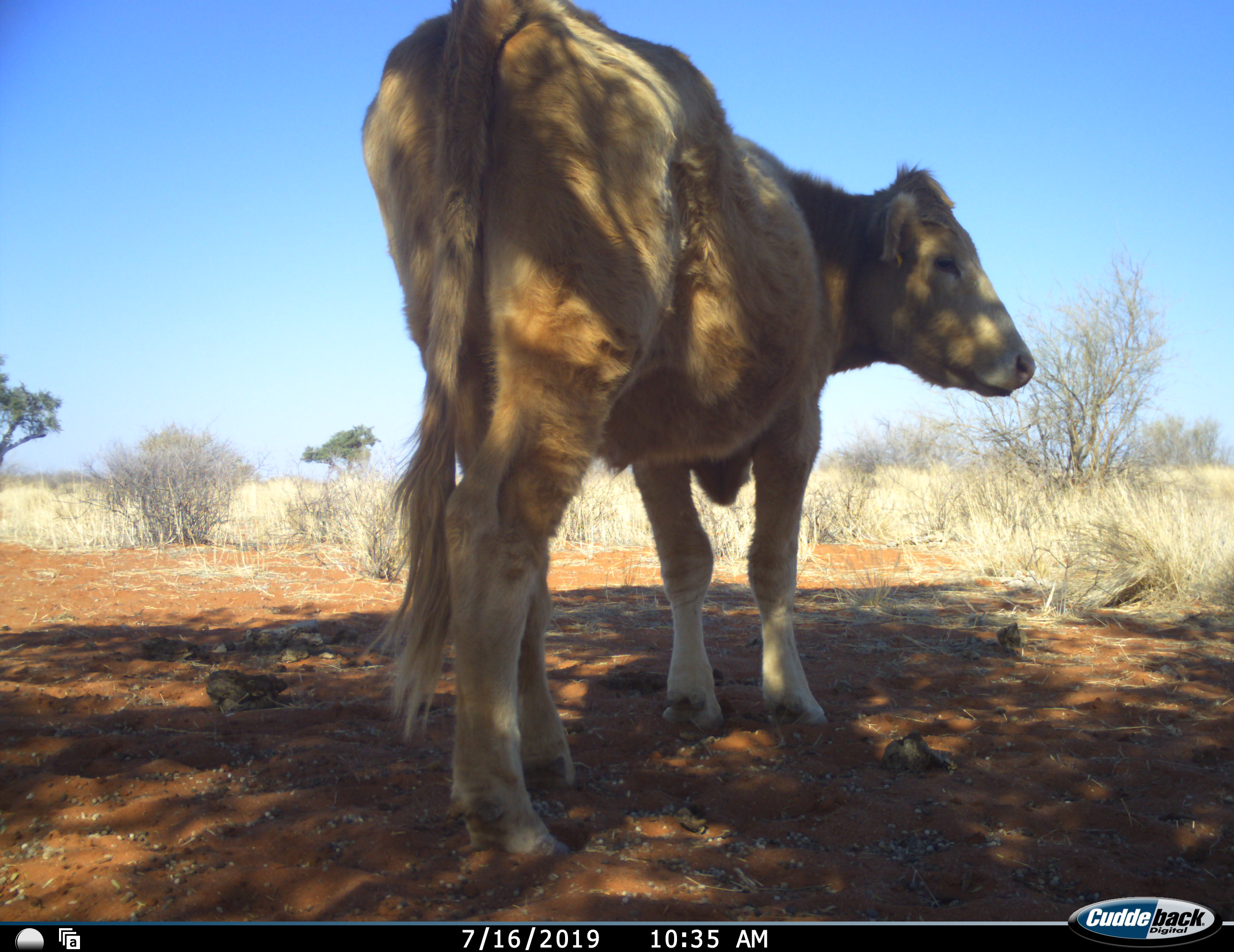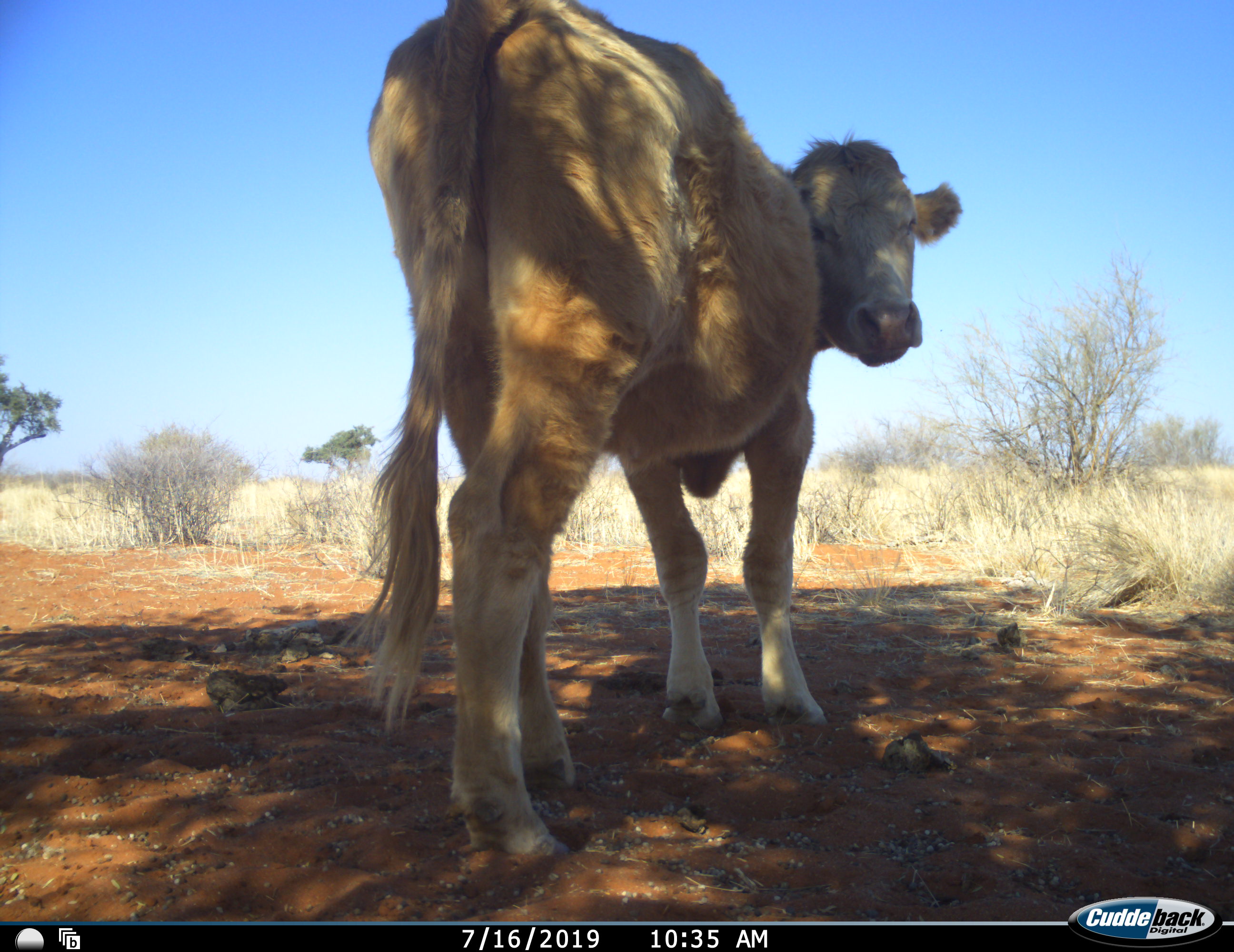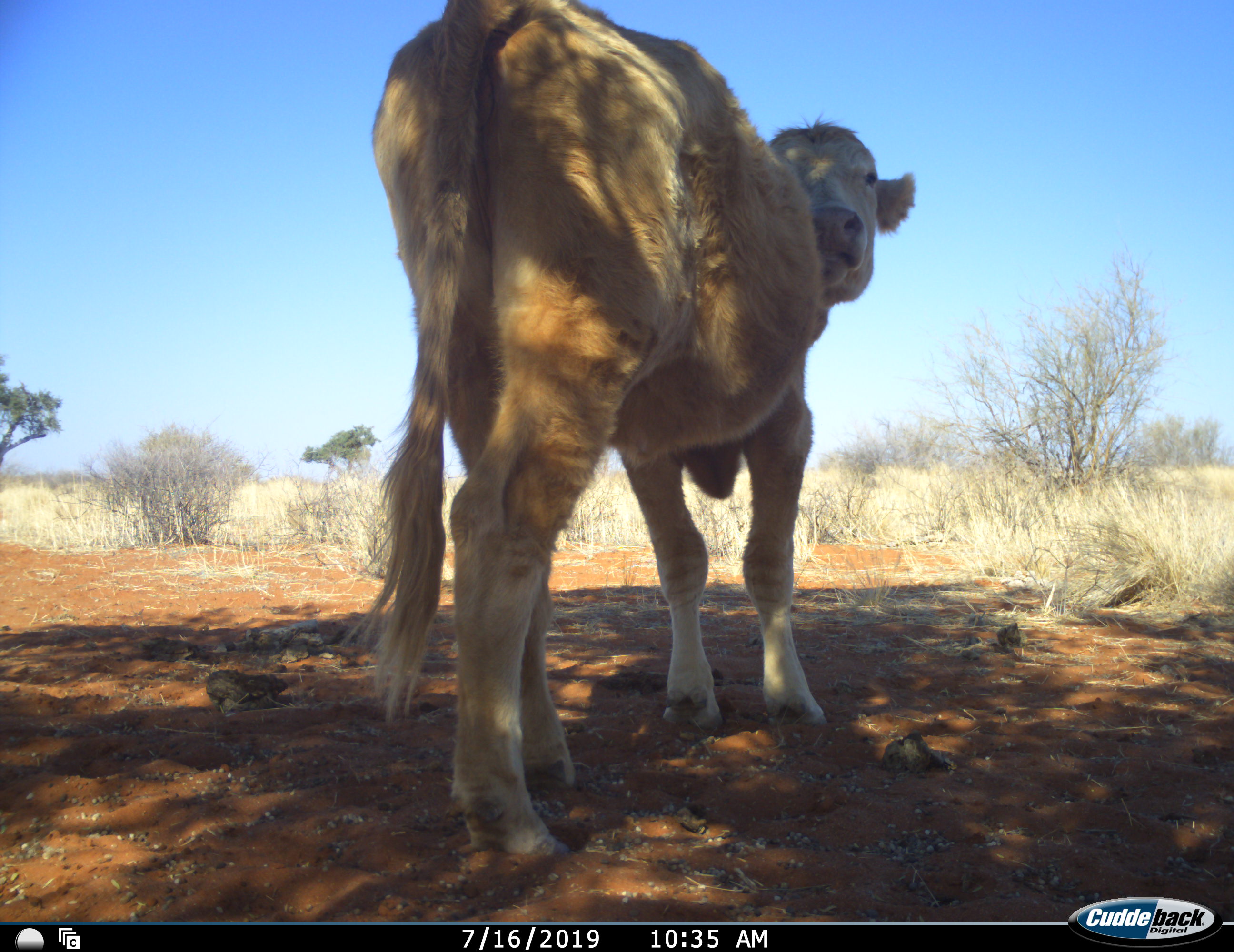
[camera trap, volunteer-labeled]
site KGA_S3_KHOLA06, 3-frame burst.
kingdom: Animalia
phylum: Chordata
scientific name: Vertebrata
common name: domestic animal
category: domesticanimal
Domesticanimal (domestic animal) (Vertebrata), count 1. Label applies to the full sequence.